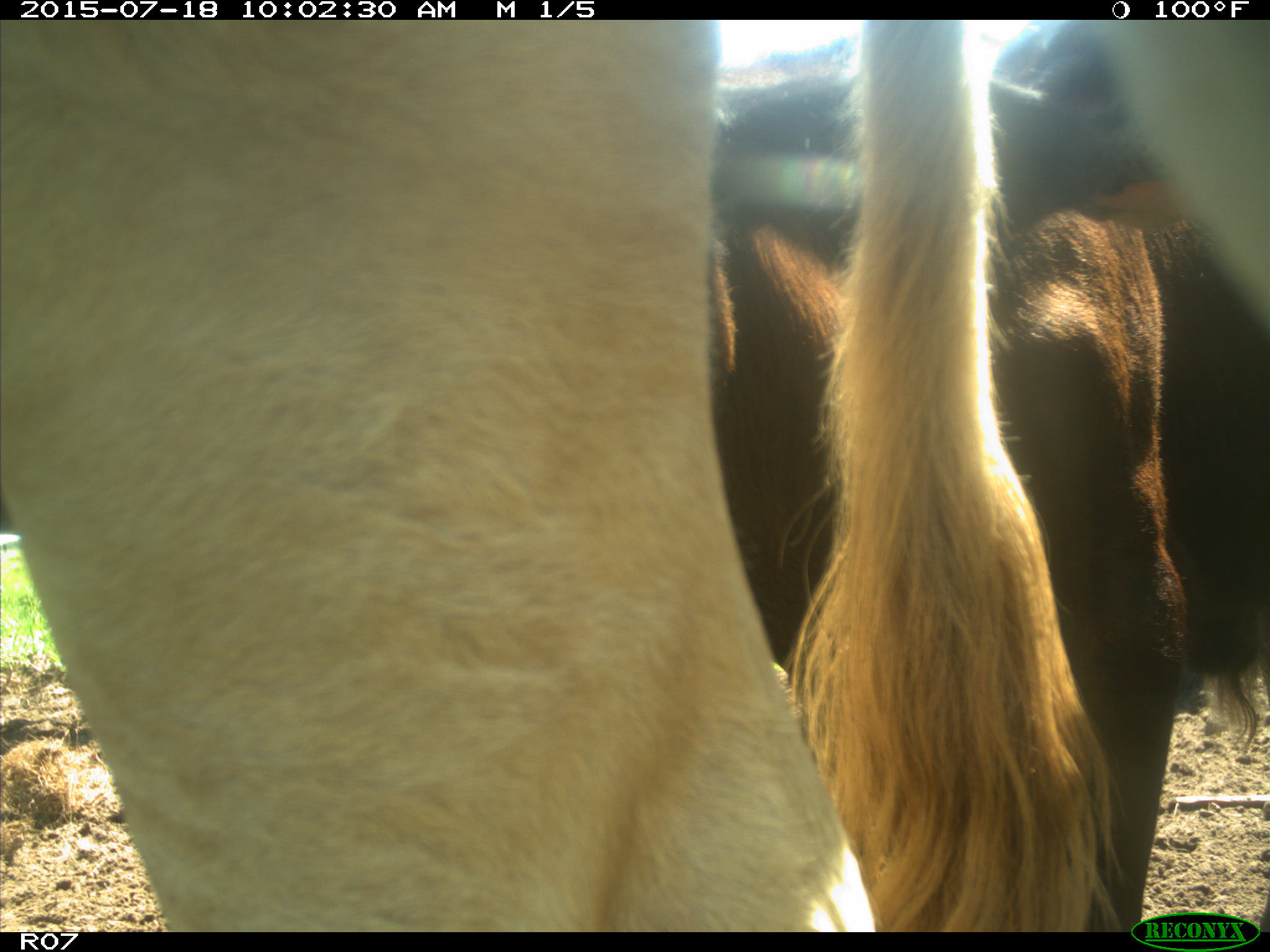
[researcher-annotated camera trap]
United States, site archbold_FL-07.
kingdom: Animalia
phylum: Chordata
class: Mammalia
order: Artiodactyla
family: Bovidae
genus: Bos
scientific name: Bos taurus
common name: domestic cow